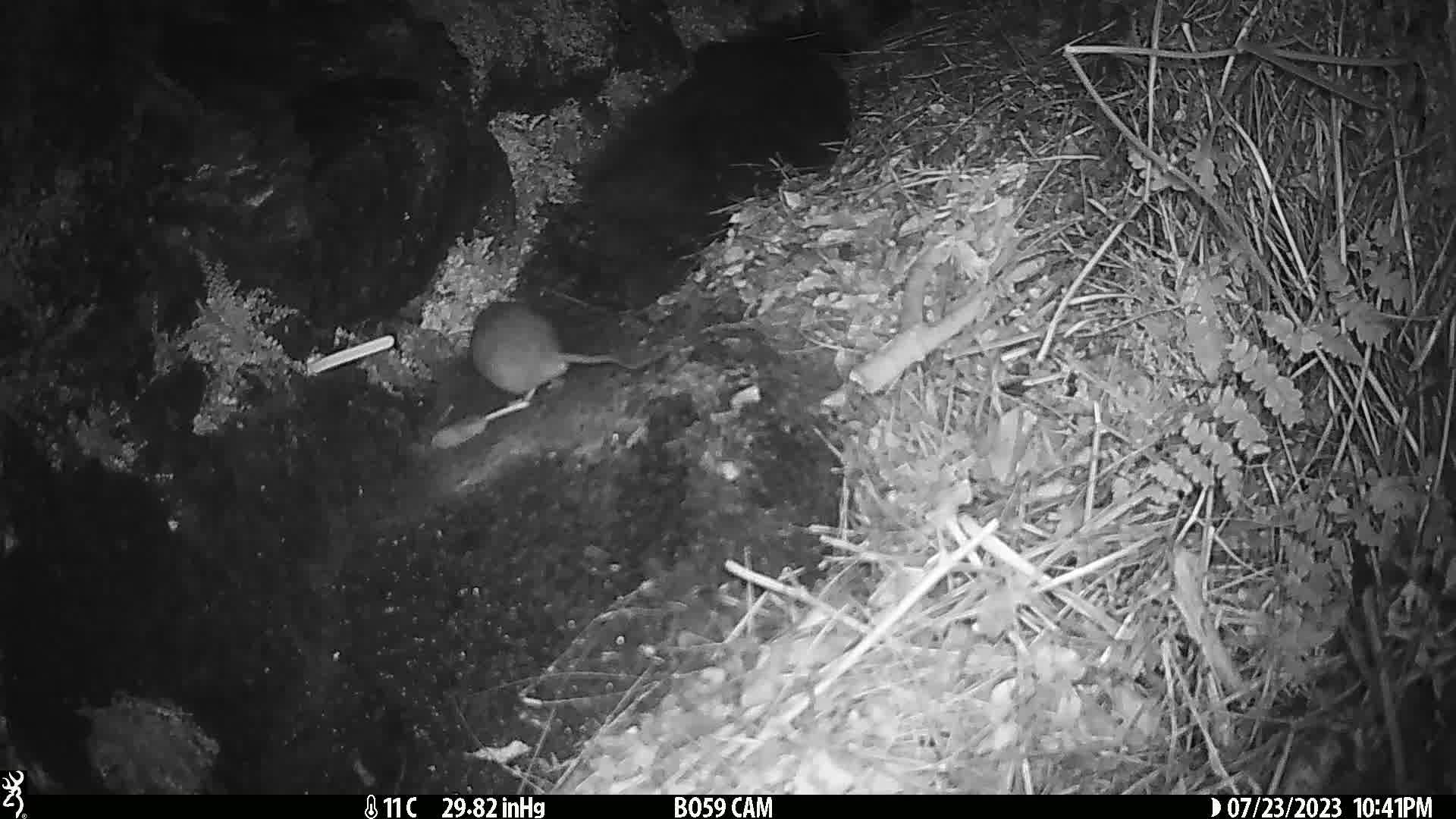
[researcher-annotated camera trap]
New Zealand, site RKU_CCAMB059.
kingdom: Animalia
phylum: Chordata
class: Mammalia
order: Rodentia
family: Muridae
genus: Rattus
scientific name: Rattus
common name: rat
Rat (Rattus).